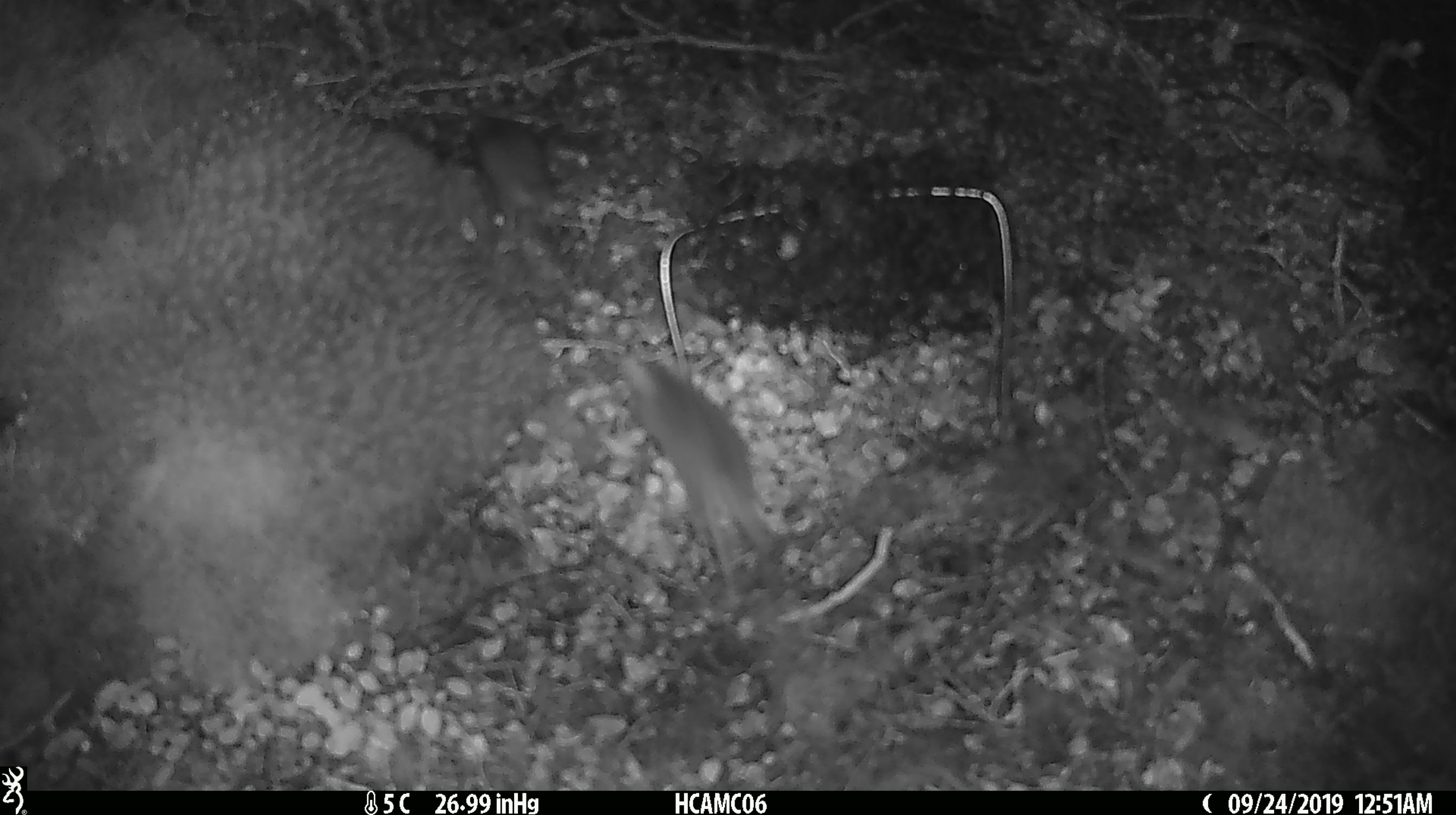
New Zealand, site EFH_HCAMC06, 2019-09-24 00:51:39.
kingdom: Animalia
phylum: Chordata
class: Mammalia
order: Rodentia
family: Muridae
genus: Mus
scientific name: Mus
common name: mouse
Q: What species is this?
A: Mouse (Mus).